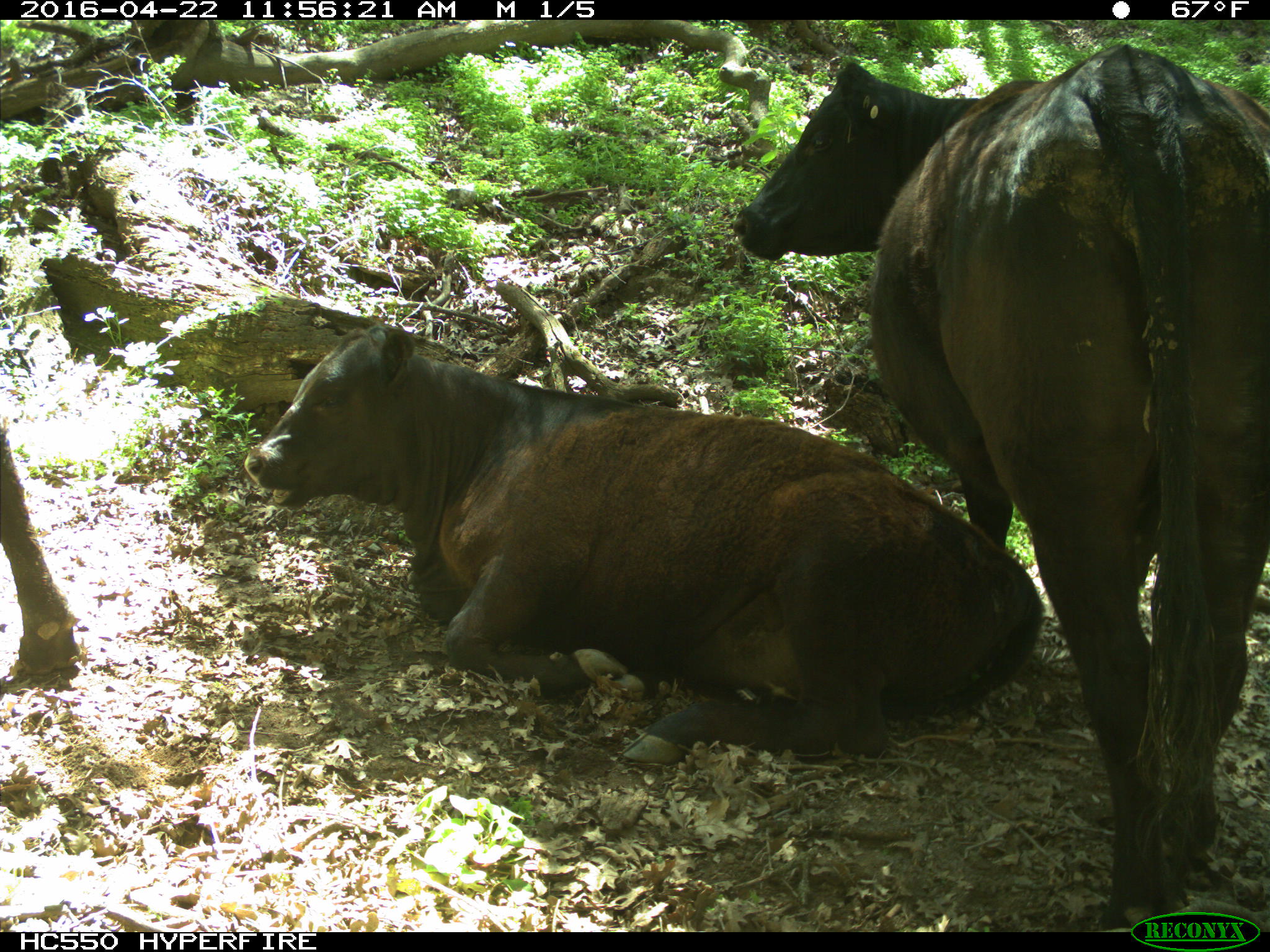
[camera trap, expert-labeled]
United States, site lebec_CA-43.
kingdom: Animalia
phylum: Chordata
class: Mammalia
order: Artiodactyla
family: Bovidae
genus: Bos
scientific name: Bos taurus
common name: domestic cow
Bos taurus (domestic cow).